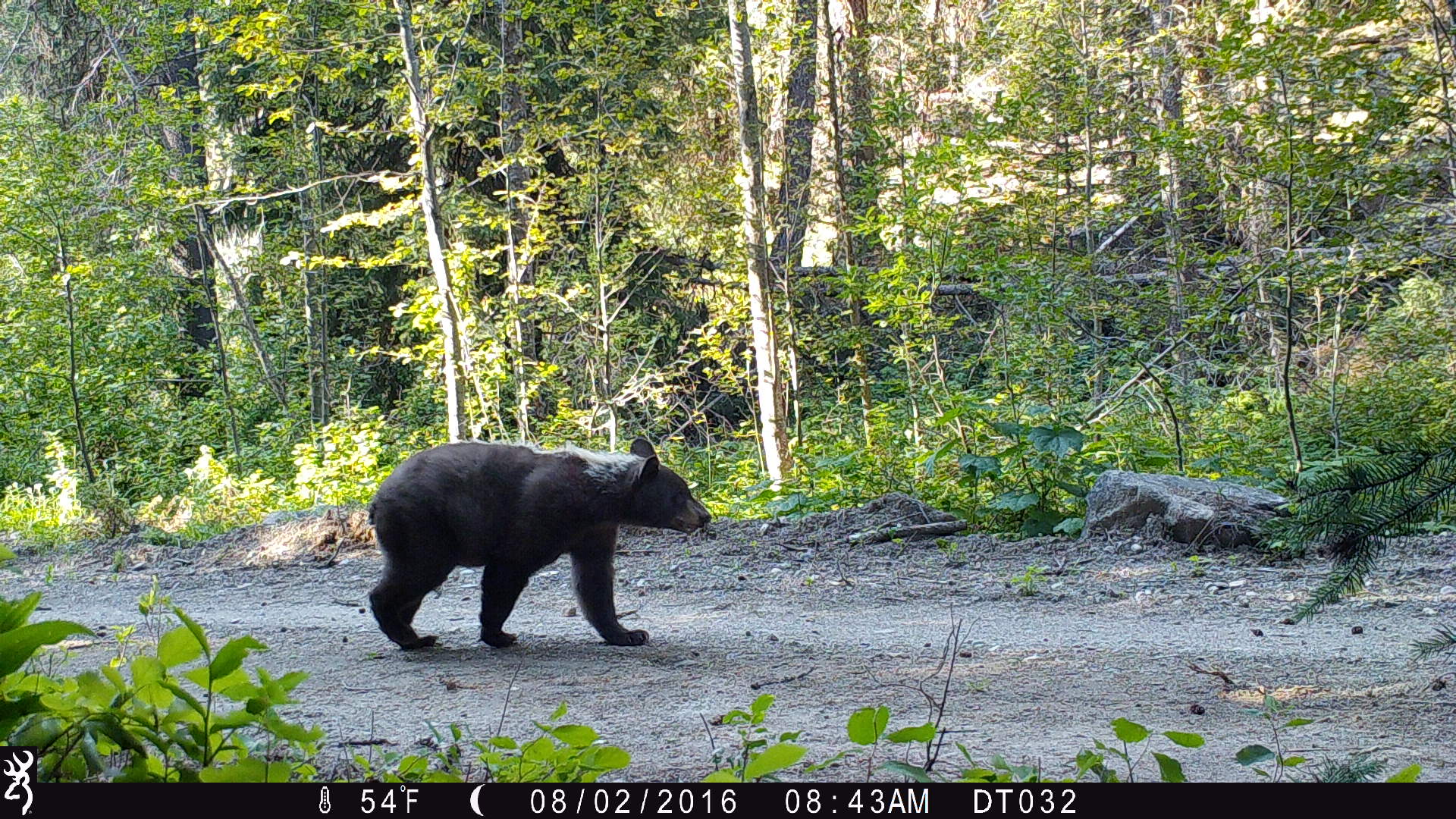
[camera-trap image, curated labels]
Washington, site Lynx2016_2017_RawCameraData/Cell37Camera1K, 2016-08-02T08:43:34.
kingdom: Animalia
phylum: Chordata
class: Mammalia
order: Carnivora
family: Ursidae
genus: Ursus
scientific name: Ursus americanus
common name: american black bear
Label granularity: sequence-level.